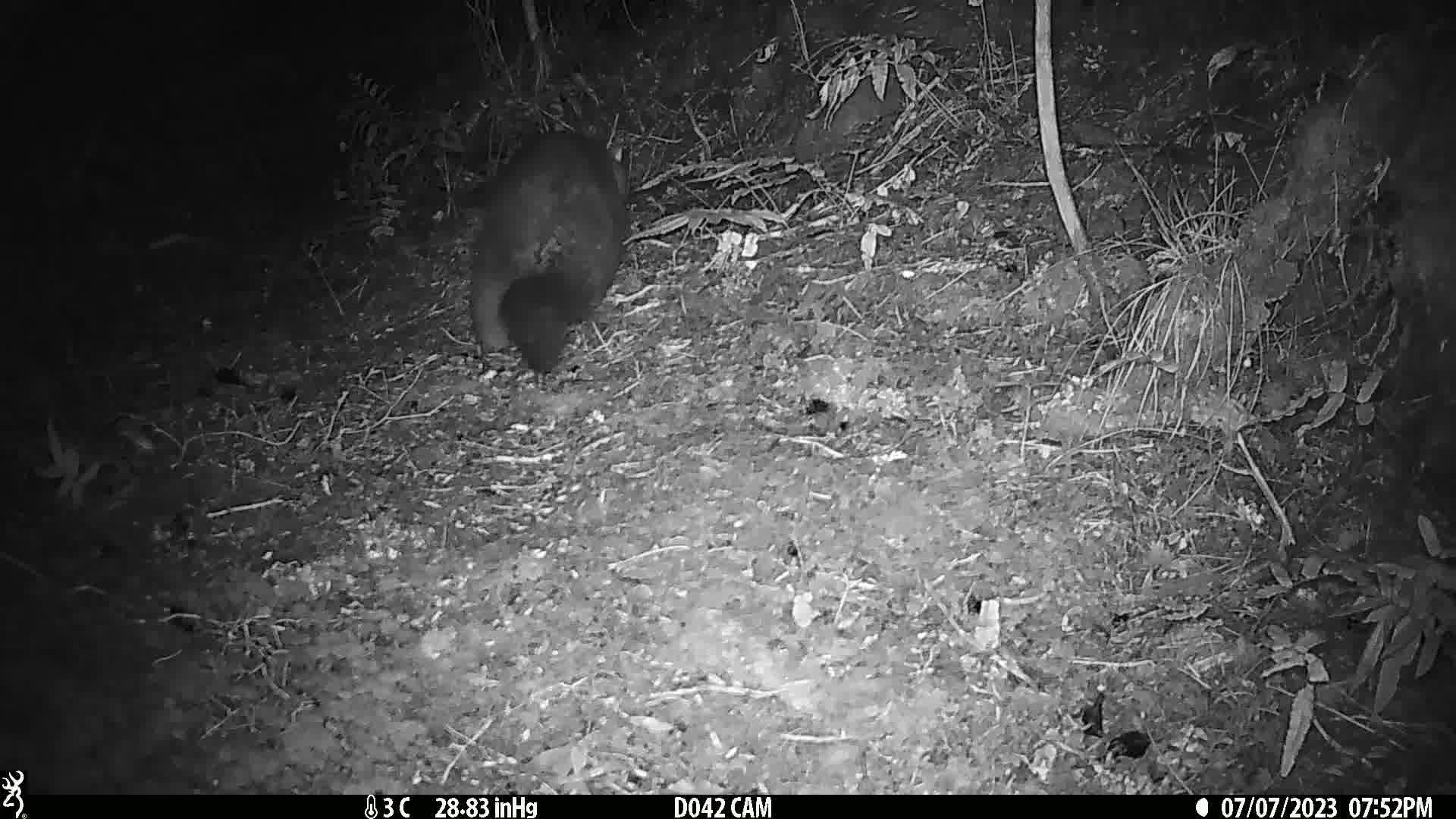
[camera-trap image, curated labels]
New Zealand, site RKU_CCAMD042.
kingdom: Animalia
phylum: Chordata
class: Mammalia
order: Diprotodontia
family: Phalangeridae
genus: Trichosurus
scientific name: Trichosurus vulpecula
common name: common brushtail possum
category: possum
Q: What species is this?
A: Possum (common brushtail possum) (Trichosurus vulpecula).